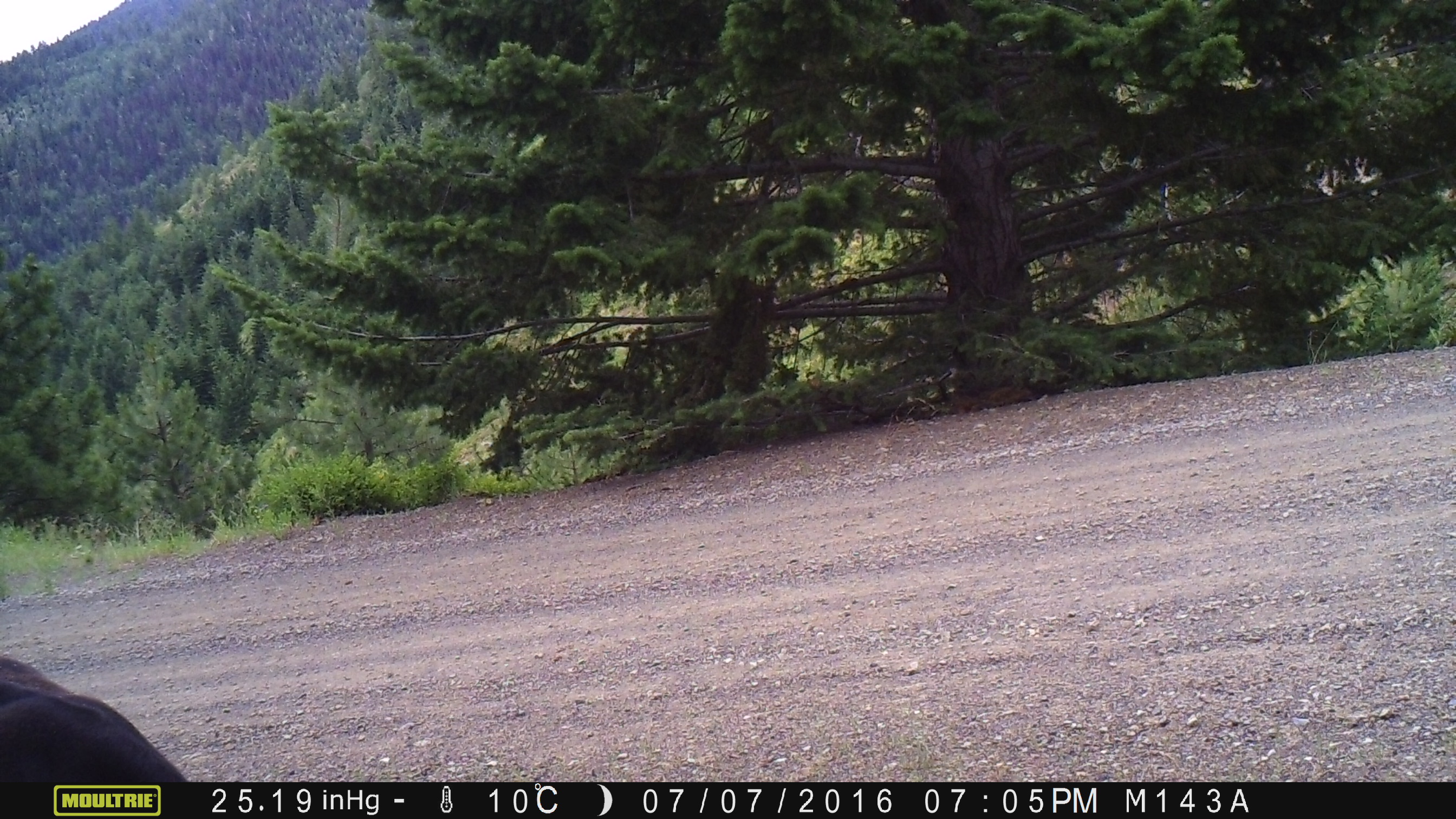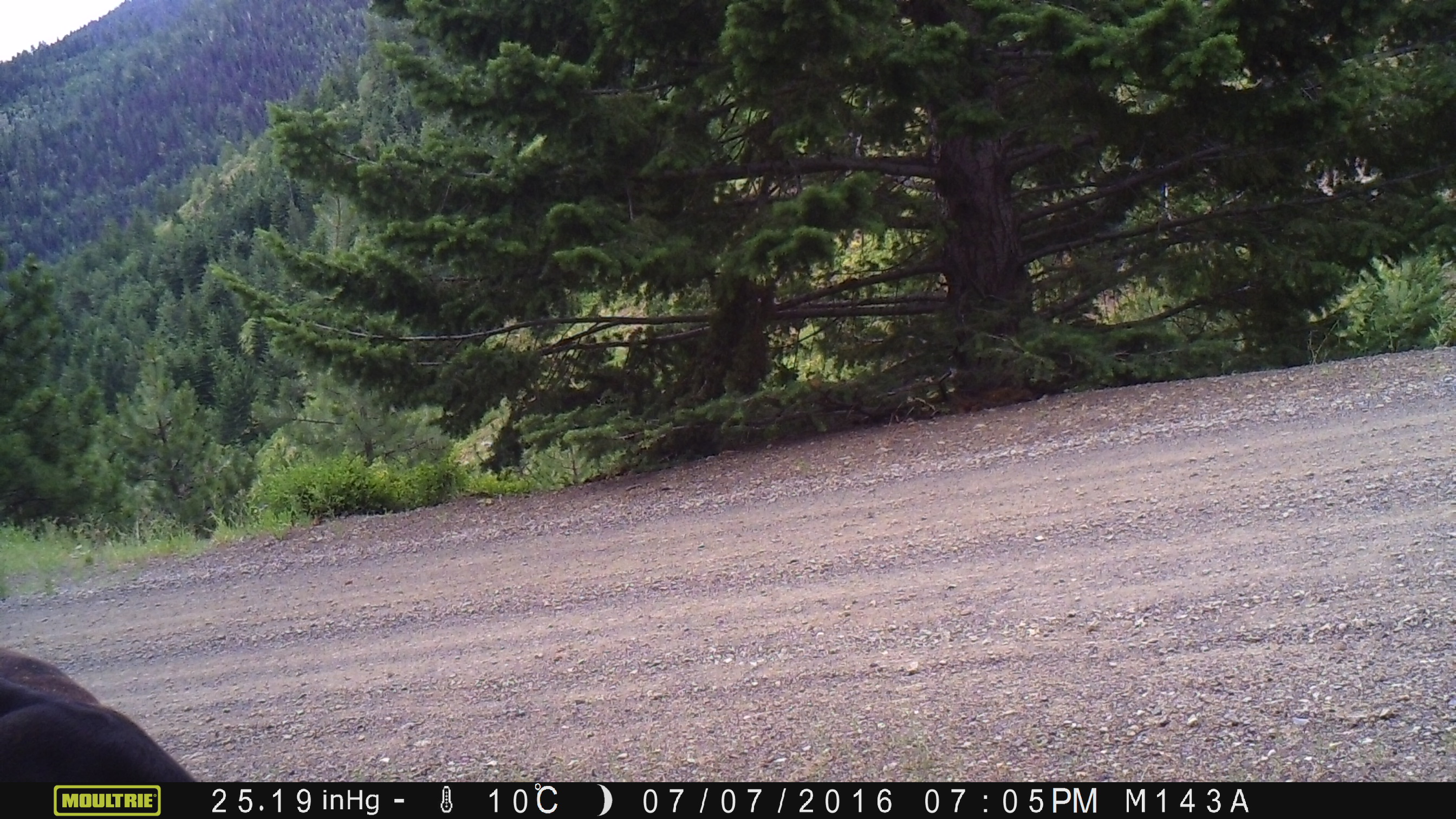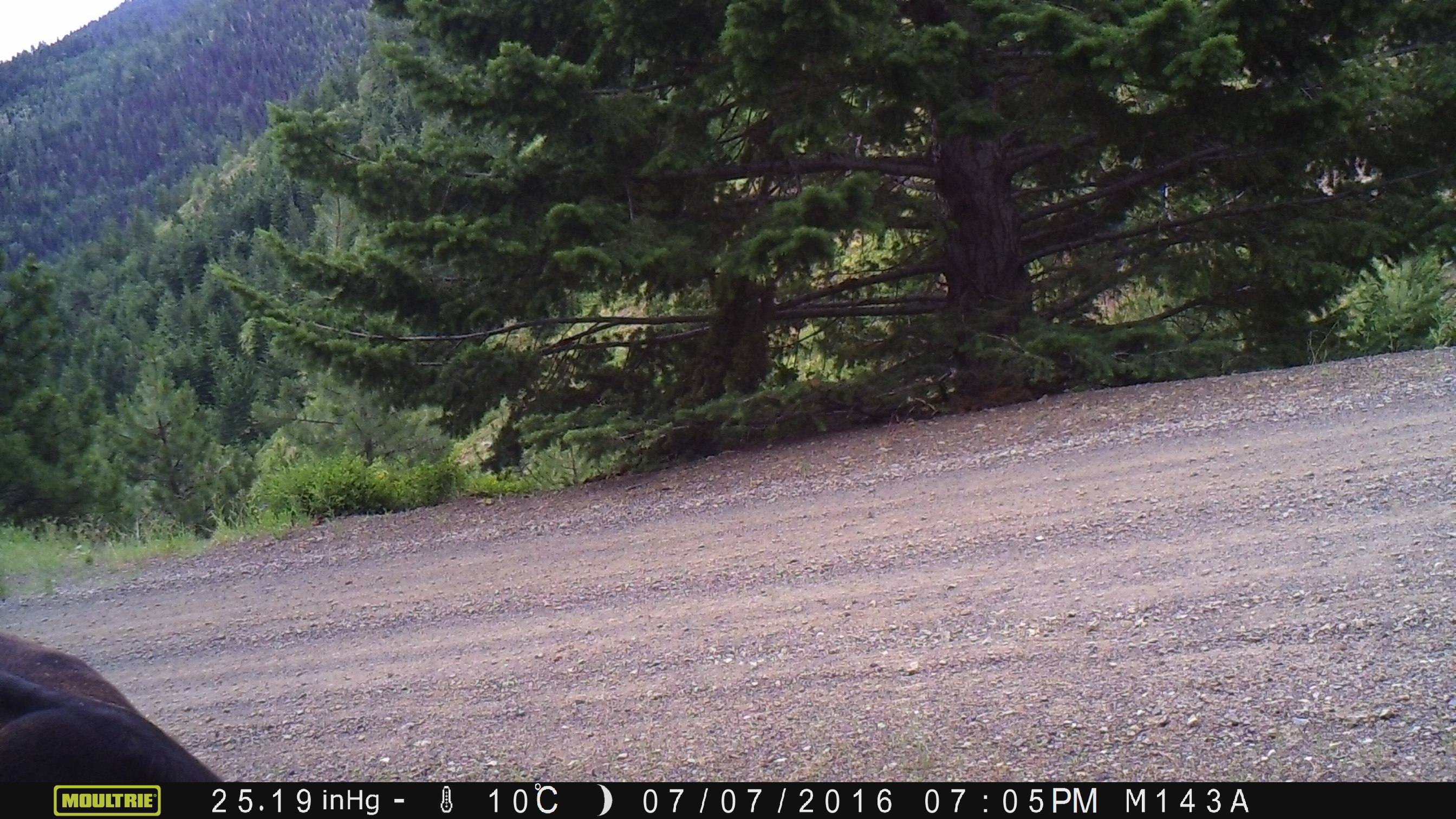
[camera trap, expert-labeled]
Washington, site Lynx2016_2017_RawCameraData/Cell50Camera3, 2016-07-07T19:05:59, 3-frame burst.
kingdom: Animalia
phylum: Chordata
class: Mammalia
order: Artiodactyla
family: Bovidae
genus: Bos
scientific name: Bos taurus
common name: domestic cattle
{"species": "domestic cattle (Bos taurus)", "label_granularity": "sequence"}